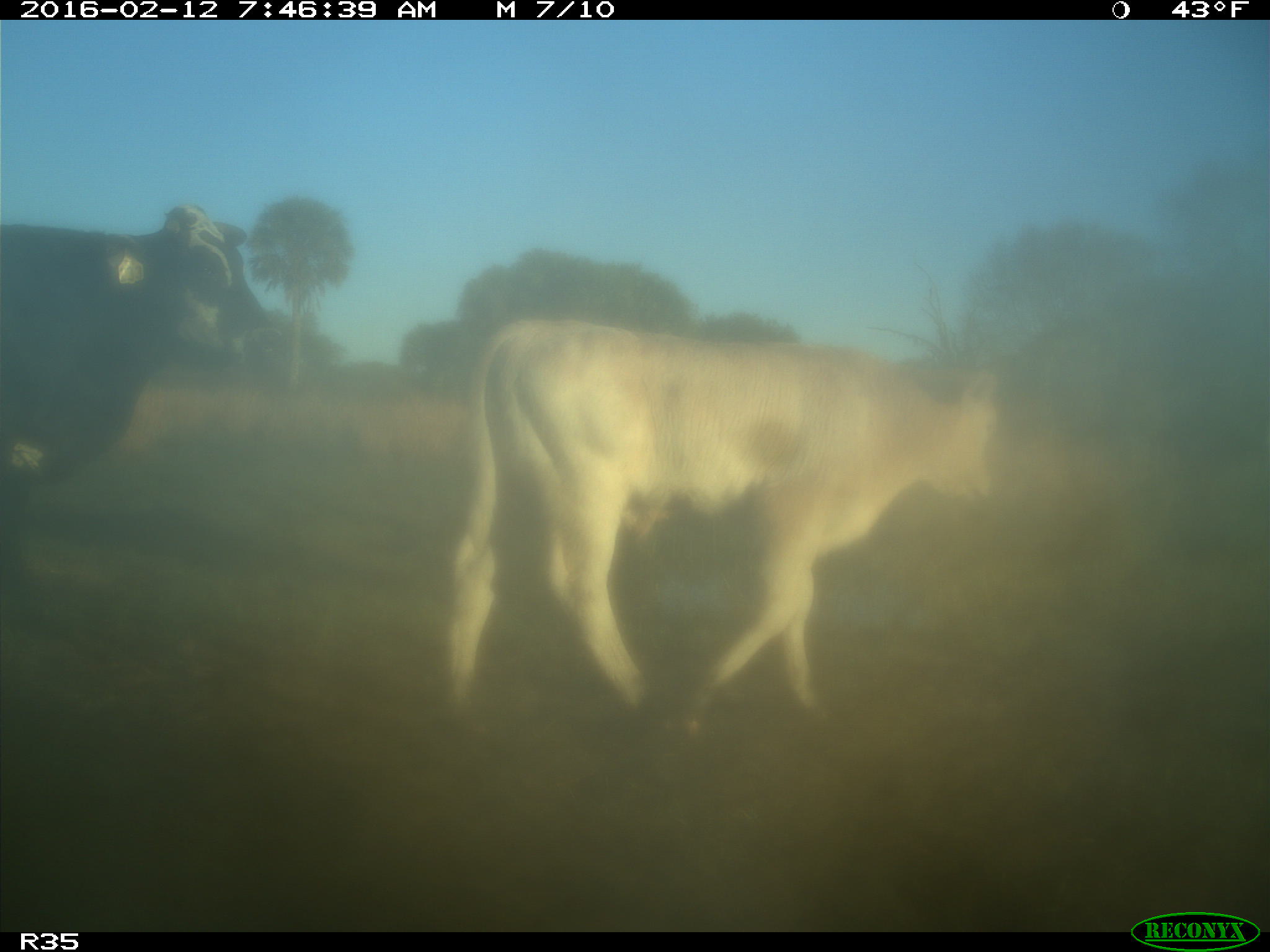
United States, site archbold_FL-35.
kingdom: Animalia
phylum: Chordata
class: Mammalia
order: Artiodactyla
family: Bovidae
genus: Bos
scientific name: Bos taurus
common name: domestic cow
Bos taurus (domestic cow).